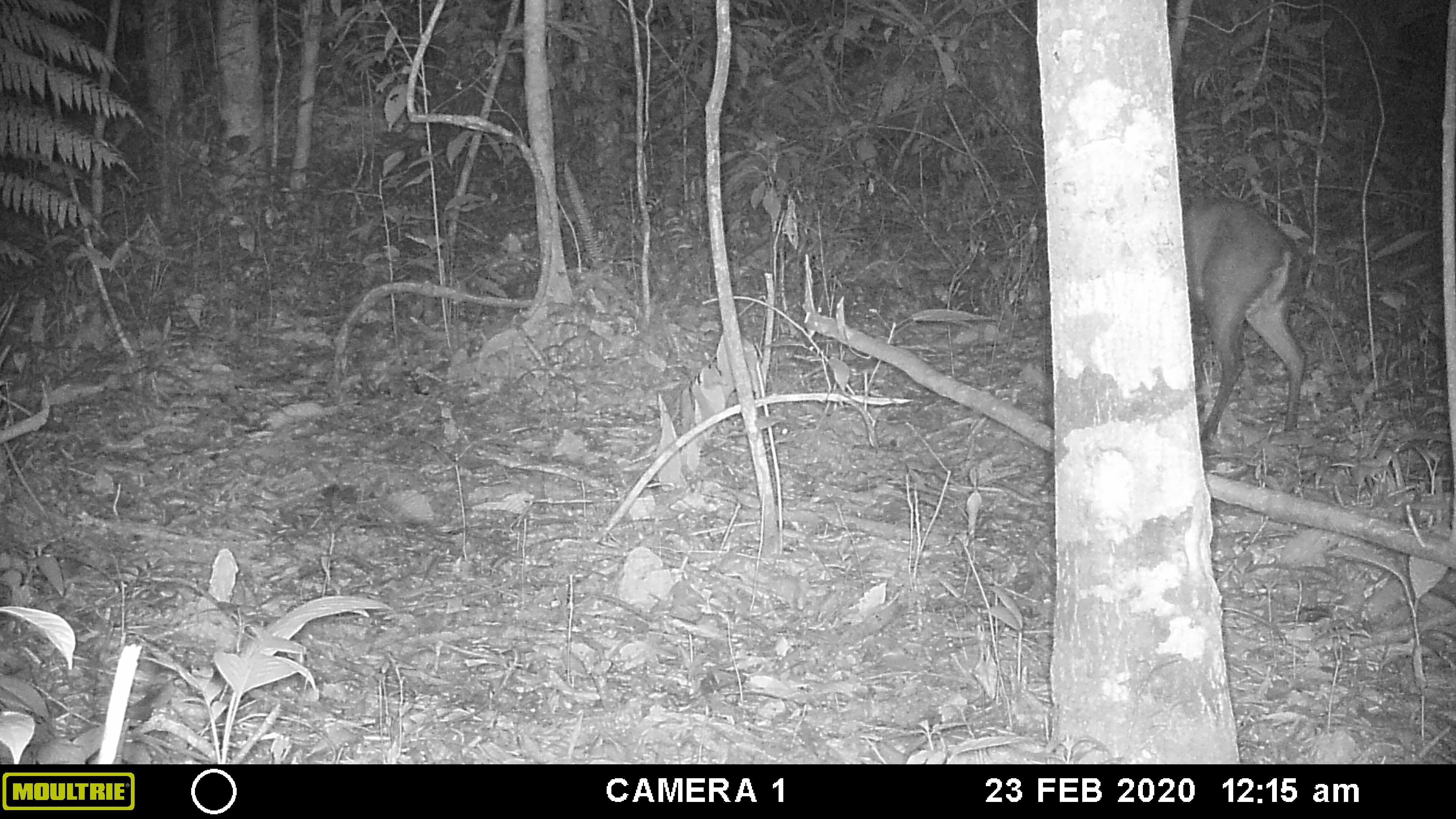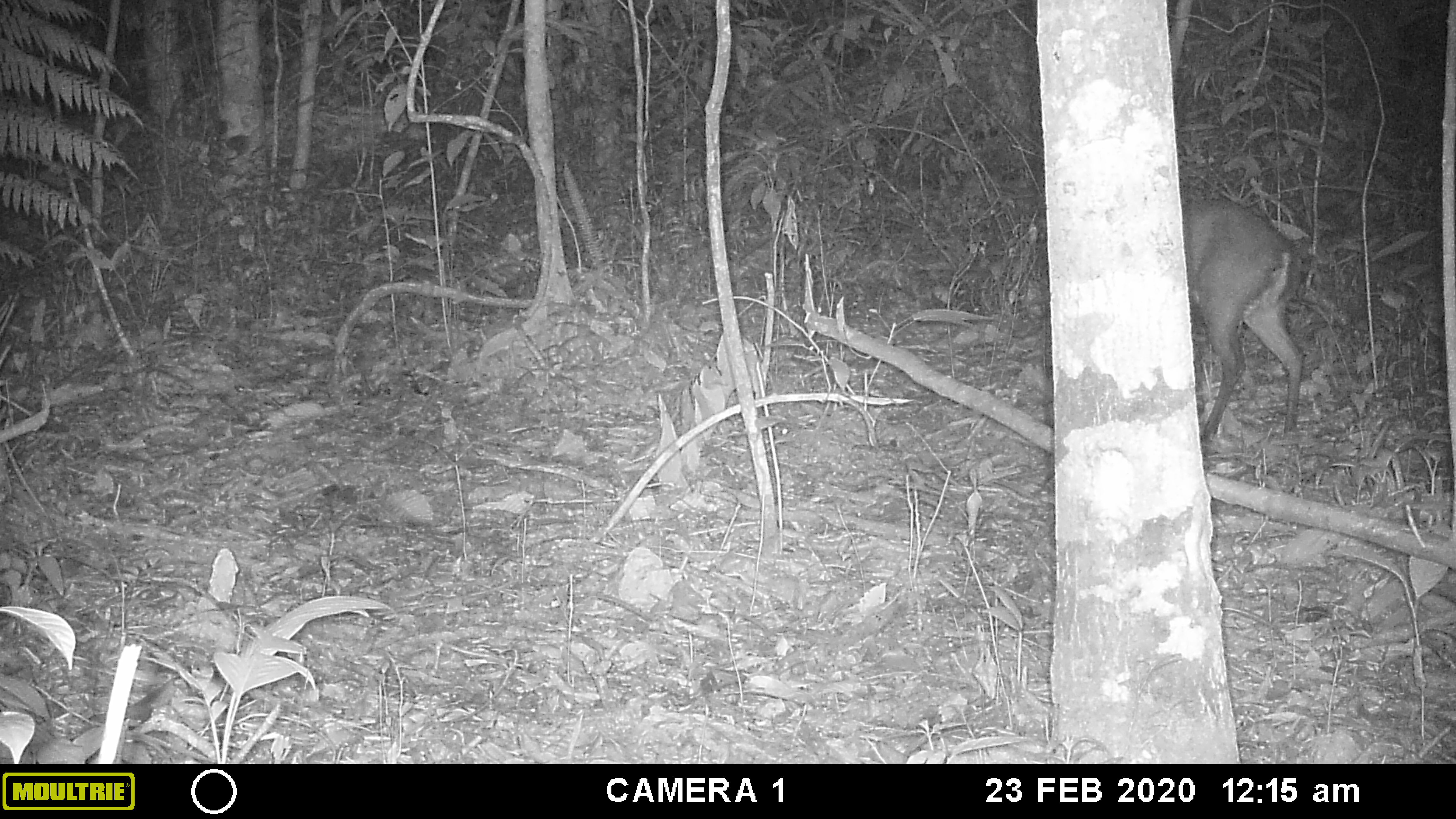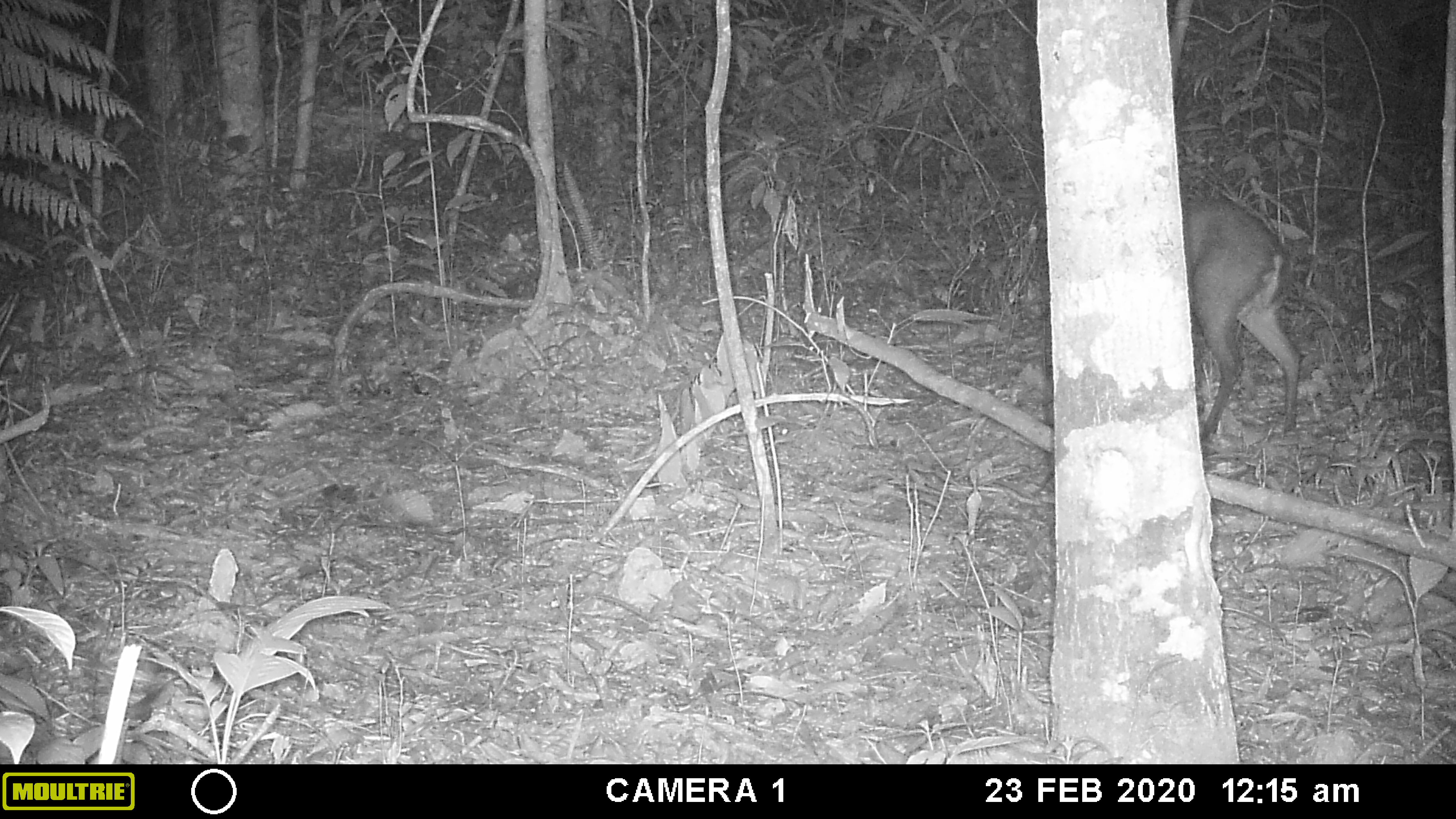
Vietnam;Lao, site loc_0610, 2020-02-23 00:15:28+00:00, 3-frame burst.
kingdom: Animalia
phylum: Chordata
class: Mammalia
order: Artiodactyla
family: Cervidae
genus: Muntiacus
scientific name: Muntiacus rooseveltorum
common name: roosevelt's muntjac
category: roosevelts muntjac group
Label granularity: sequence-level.